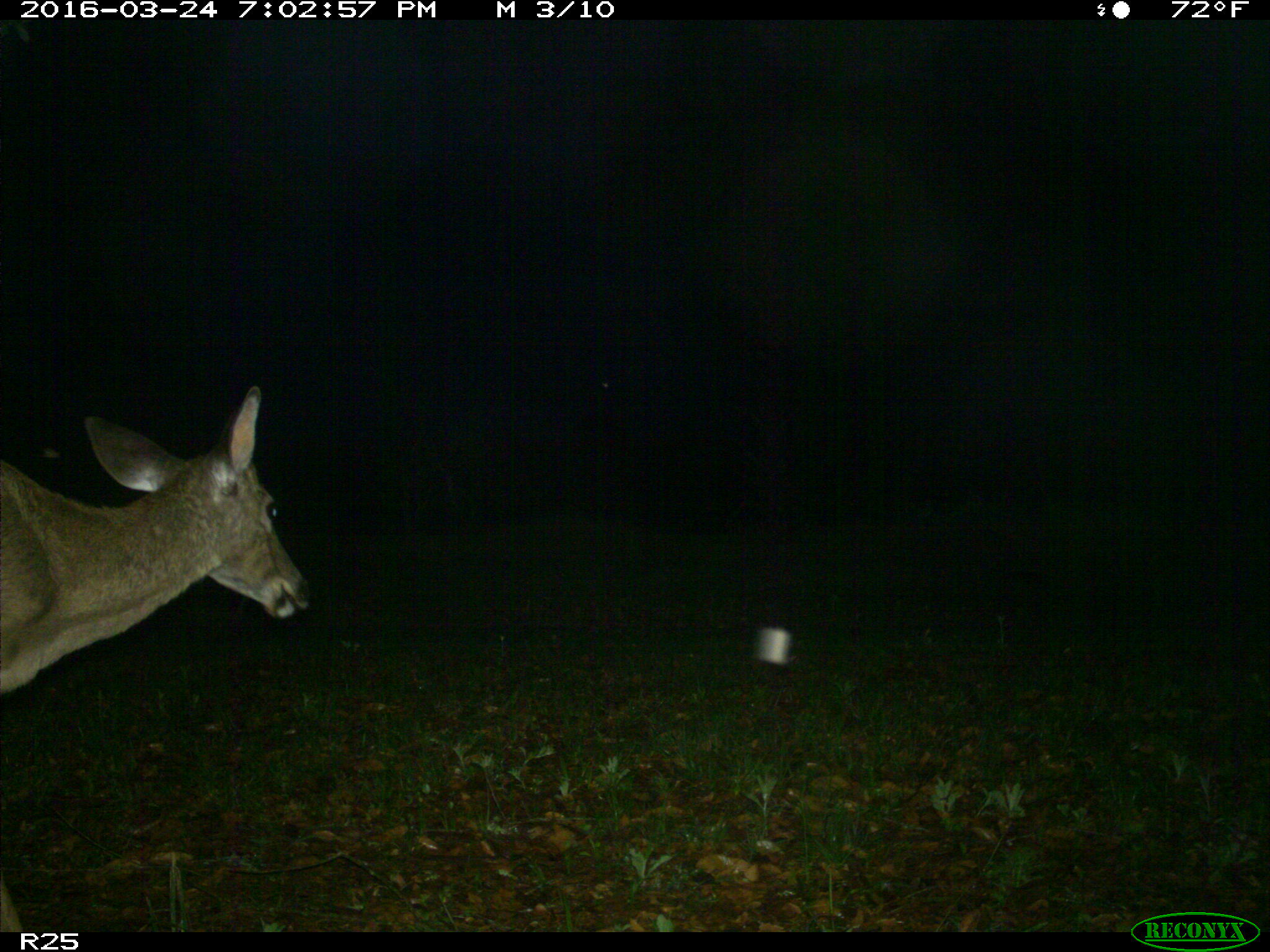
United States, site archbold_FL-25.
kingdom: Animalia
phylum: Chordata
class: Mammalia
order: Artiodactyla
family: Cervidae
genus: Odocoileus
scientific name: Odocoileus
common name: deer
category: unidentified deer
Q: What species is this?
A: Unidentified deer (deer) (Odocoileus).